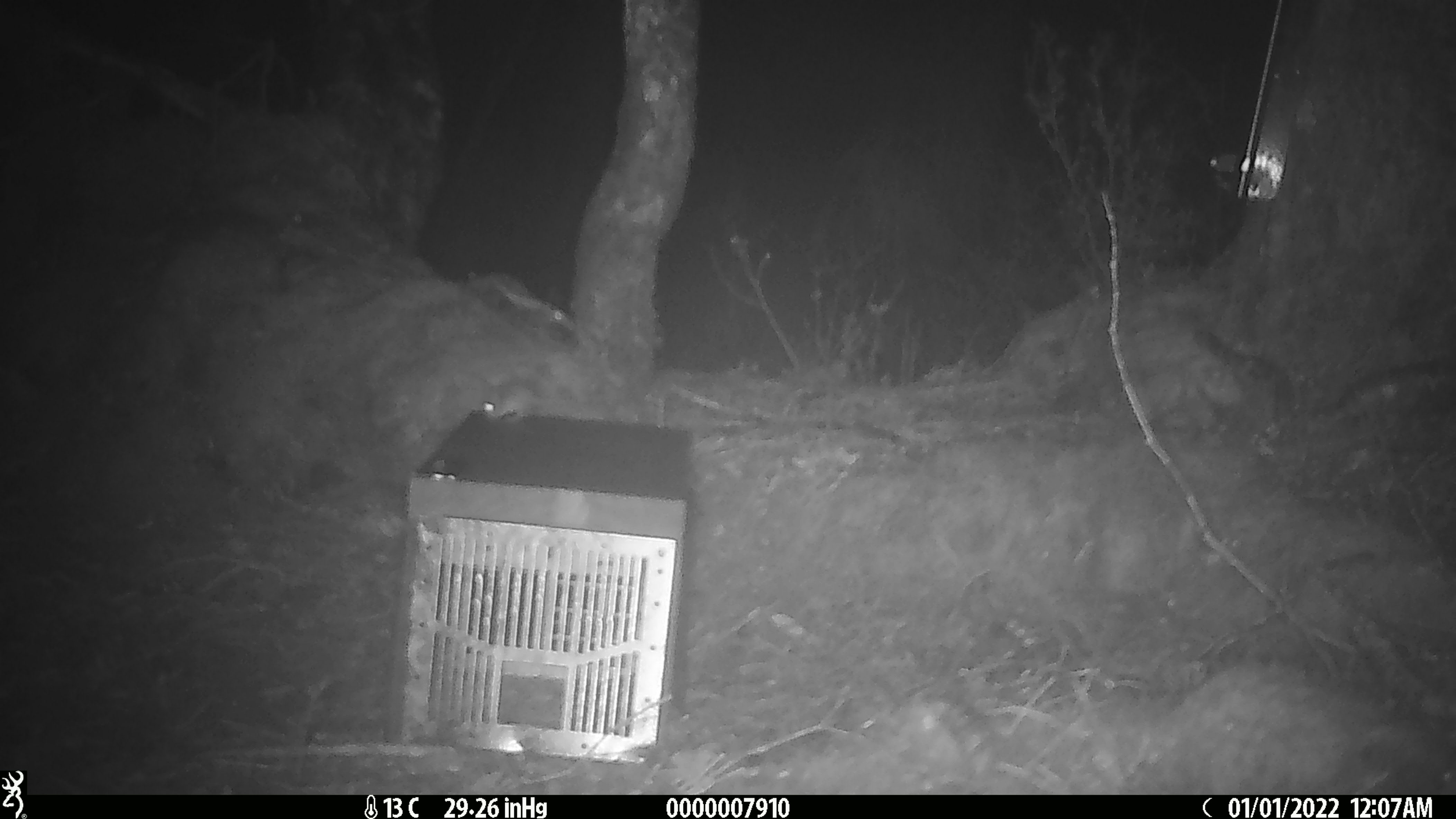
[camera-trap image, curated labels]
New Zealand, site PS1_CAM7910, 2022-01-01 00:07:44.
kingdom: Animalia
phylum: Chordata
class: Mammalia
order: Rodentia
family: Muridae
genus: Mus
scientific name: Mus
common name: mouse